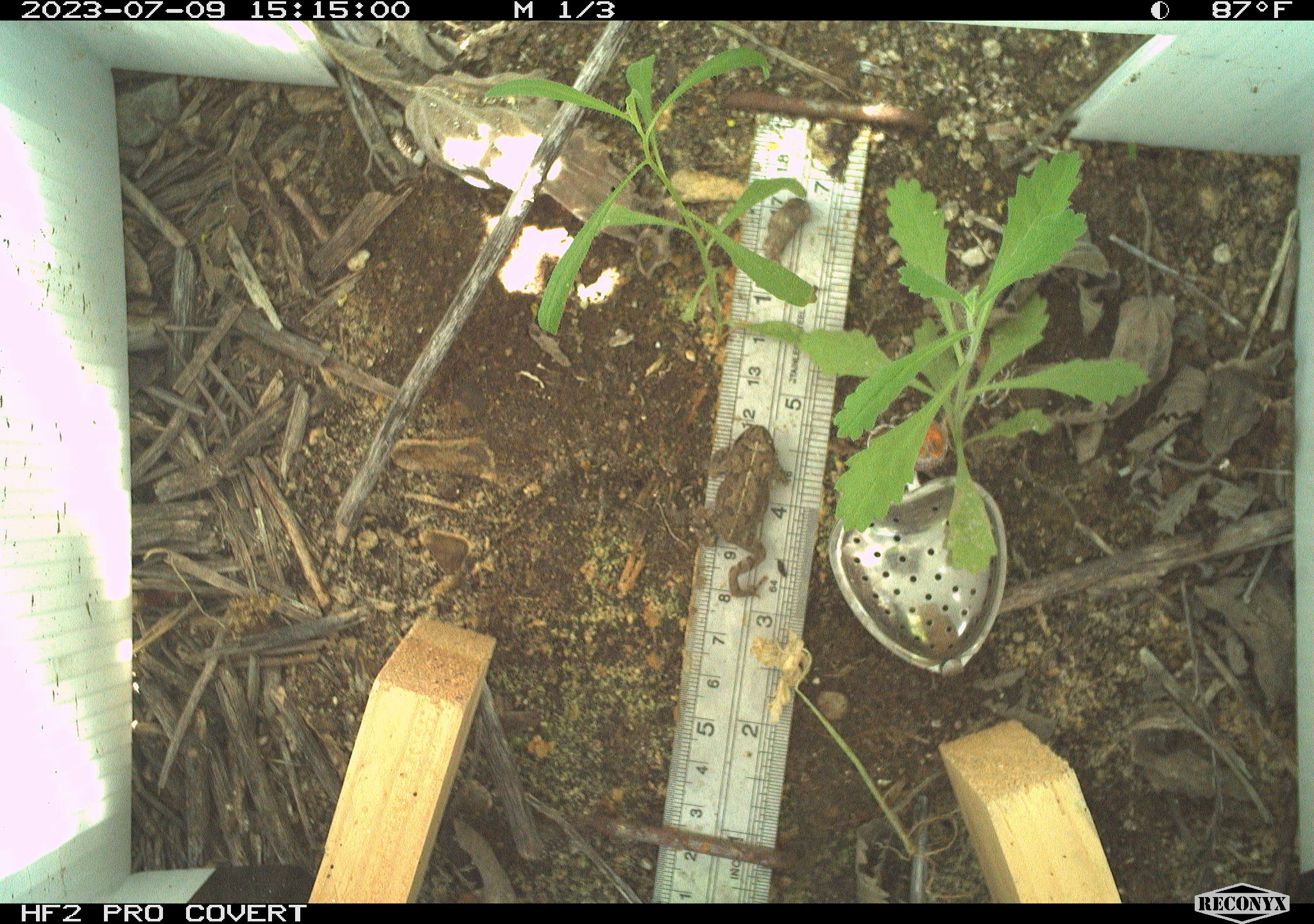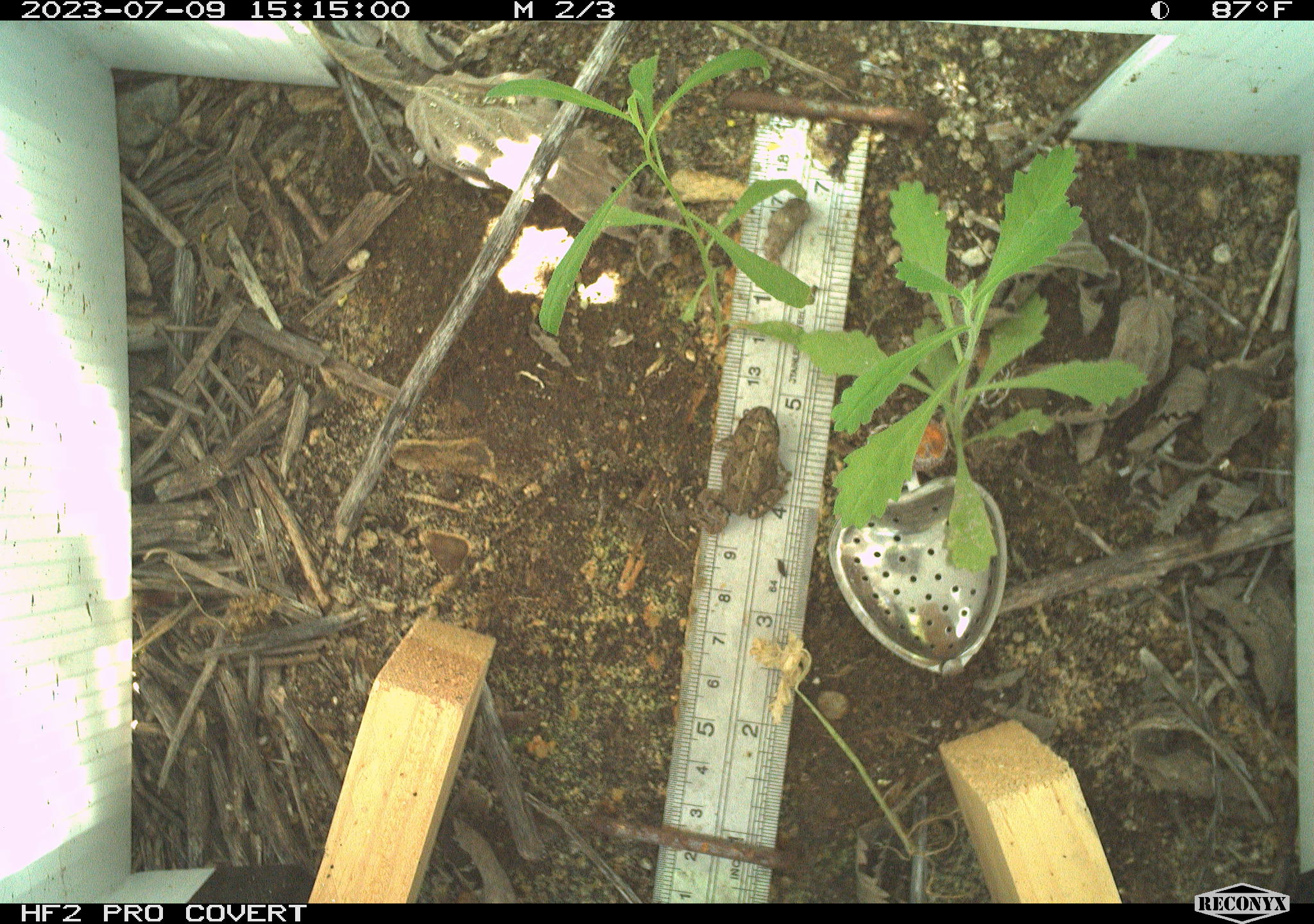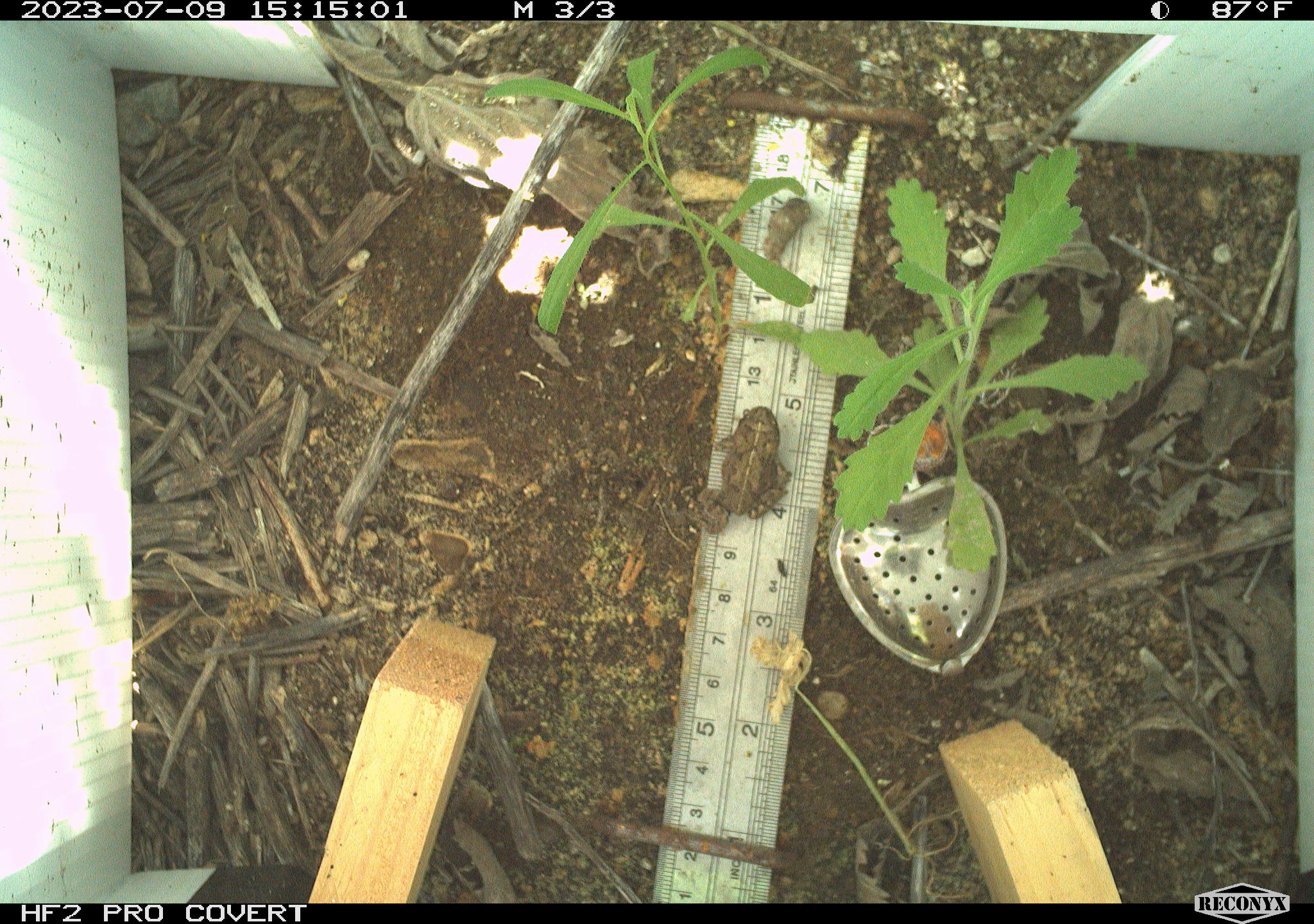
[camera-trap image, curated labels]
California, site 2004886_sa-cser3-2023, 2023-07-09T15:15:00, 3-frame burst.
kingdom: Animalia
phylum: Chordata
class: Amphibia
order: Anura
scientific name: Anura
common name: frogs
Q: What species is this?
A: Frogs (Anura).